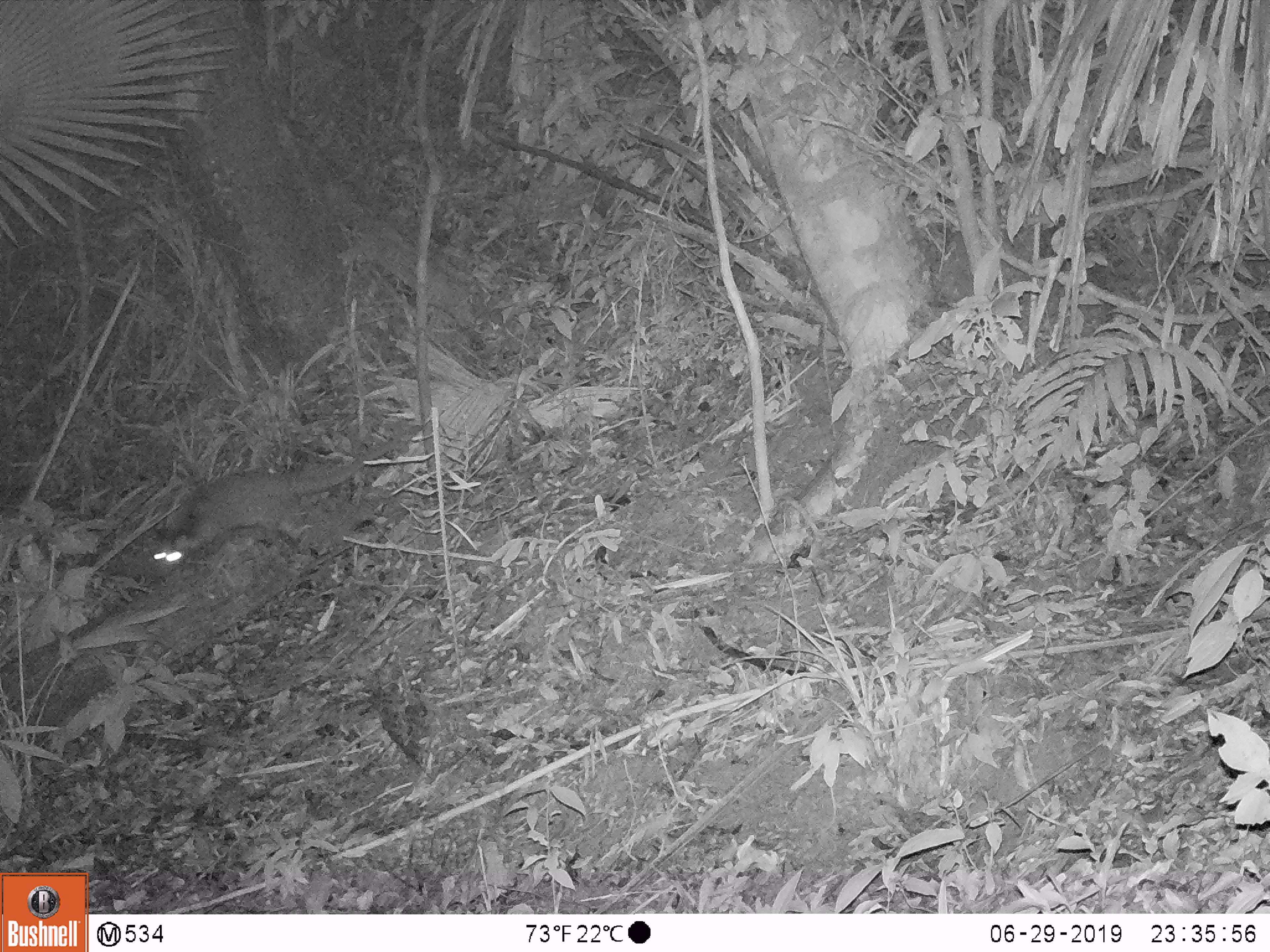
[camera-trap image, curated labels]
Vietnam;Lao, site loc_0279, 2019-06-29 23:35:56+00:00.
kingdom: Animalia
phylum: Chordata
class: Mammalia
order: Carnivora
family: Viverridae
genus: Paguma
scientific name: Paguma larvata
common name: masked palm civet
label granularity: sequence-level